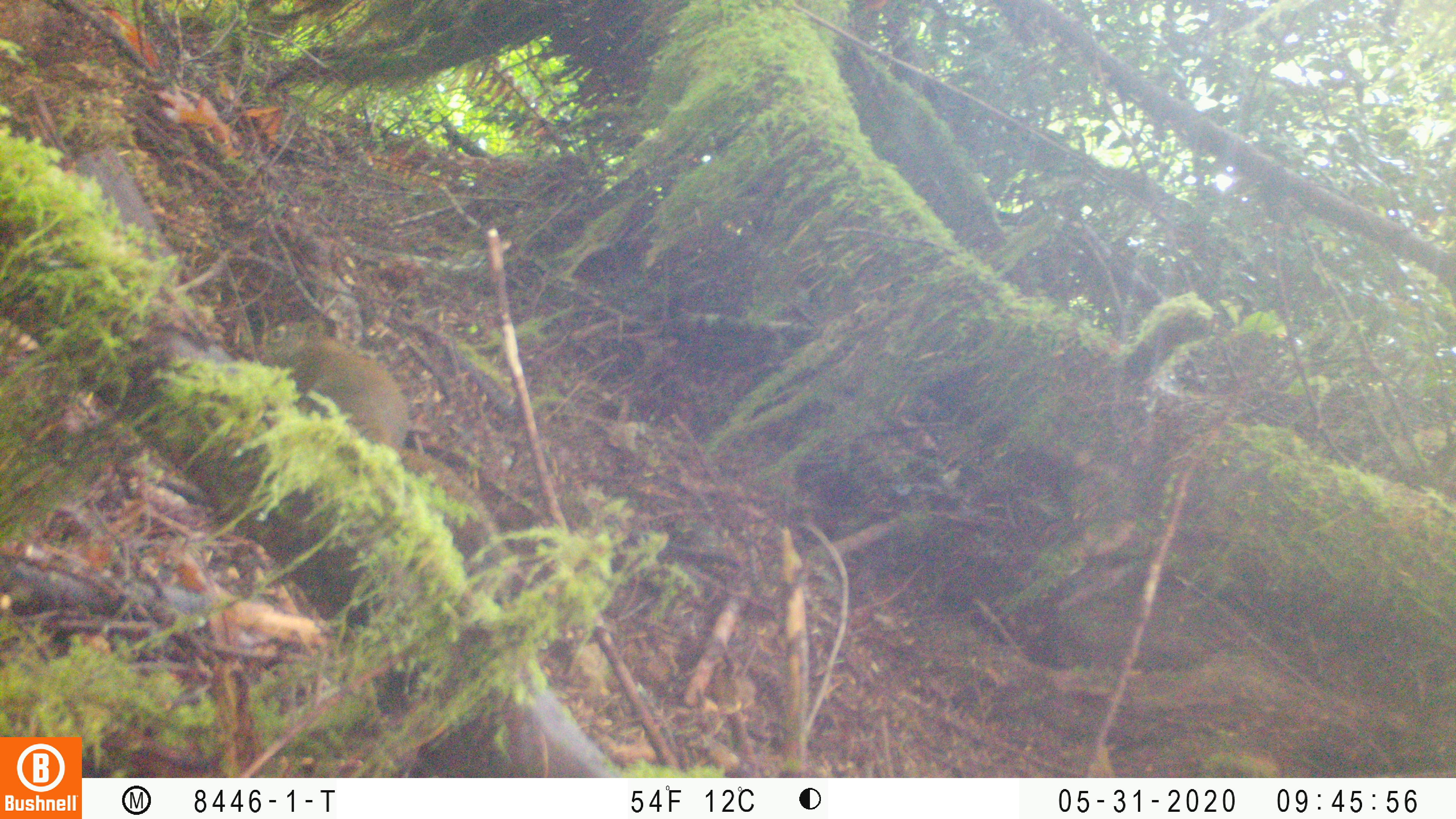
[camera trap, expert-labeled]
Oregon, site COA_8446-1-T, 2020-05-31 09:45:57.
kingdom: Animalia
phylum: Chordata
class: Mammalia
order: Rodentia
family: Sciuridae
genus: Tamiasciurus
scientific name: Tamiasciurus douglasii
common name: douglas squirrel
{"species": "douglas squirrel (Tamiasciurus douglasii)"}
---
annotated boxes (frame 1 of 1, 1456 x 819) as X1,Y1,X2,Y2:
douglas squirrel: 258,316,452,495